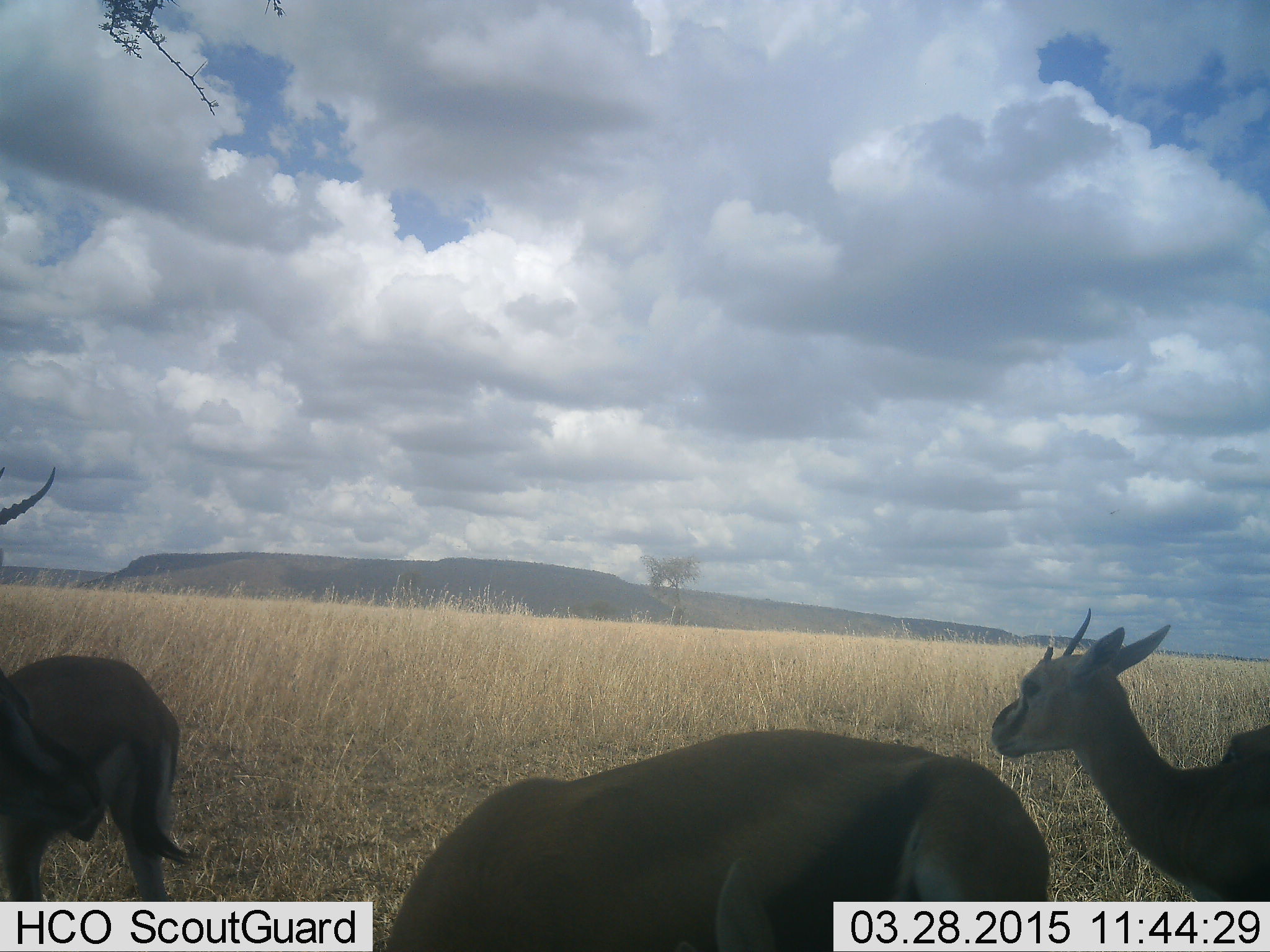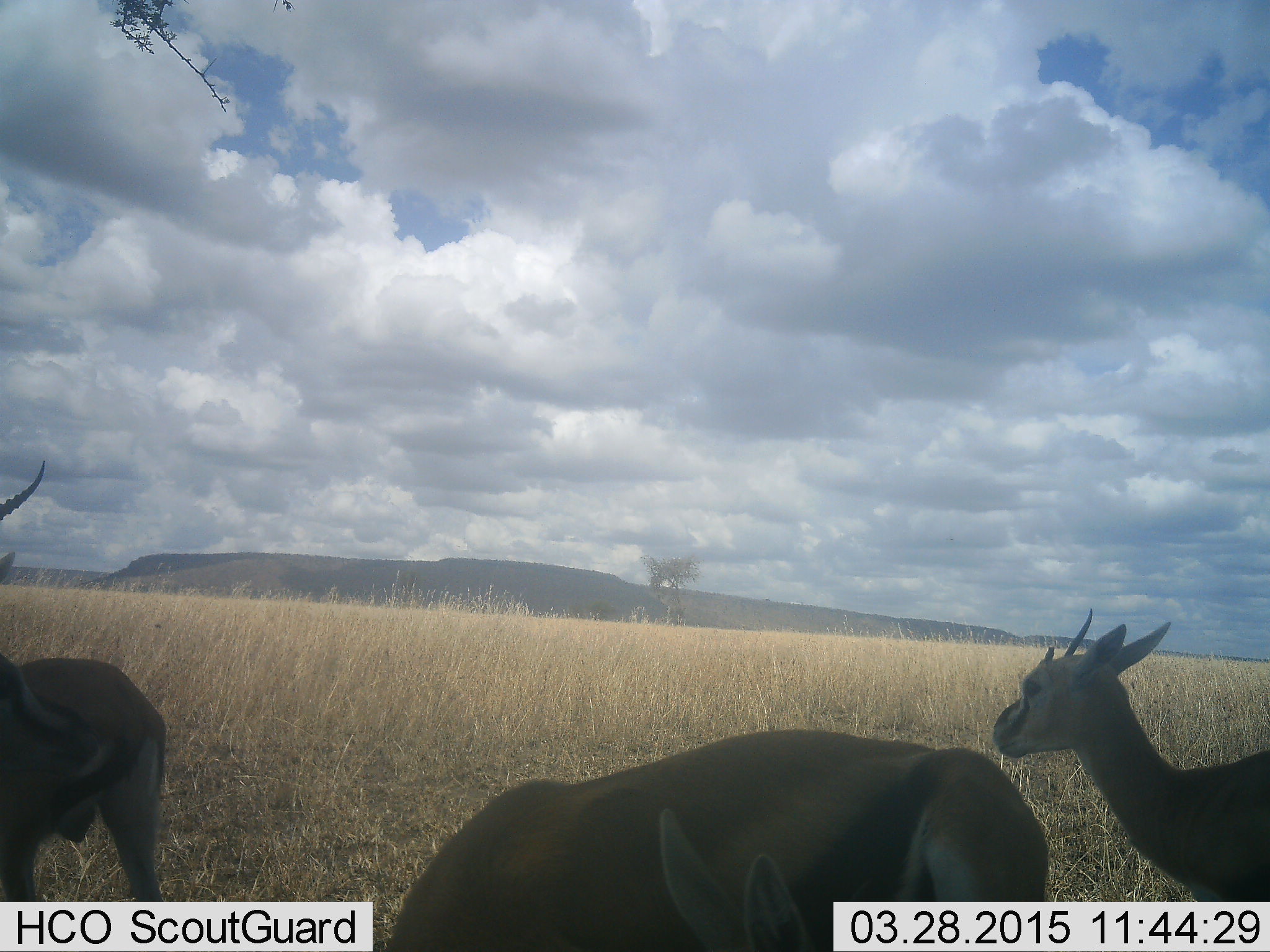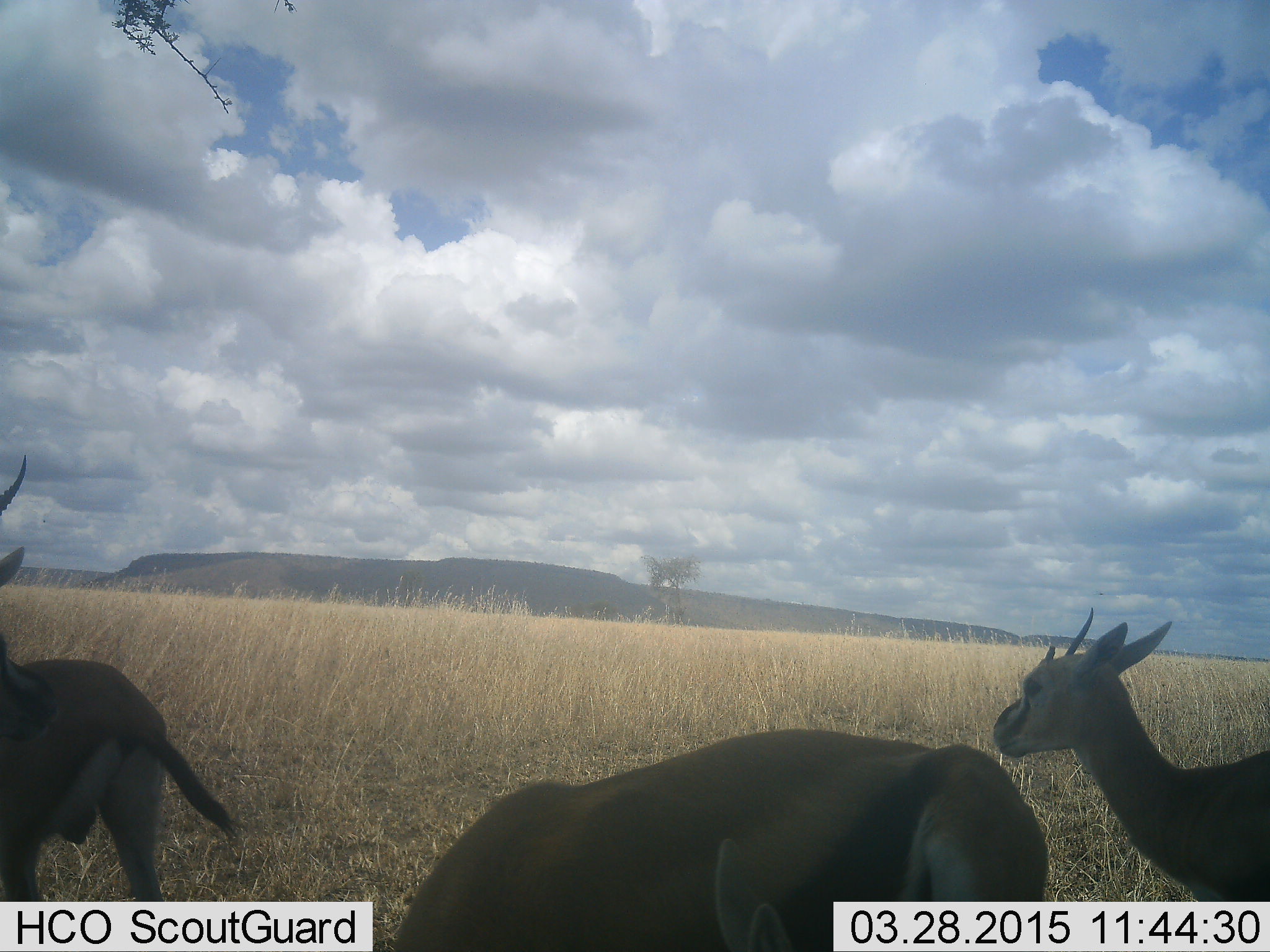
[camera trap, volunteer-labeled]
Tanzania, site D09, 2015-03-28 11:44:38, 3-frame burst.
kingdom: Animalia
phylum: Chordata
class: Mammalia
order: Artiodactyla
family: Bovidae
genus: Eudorcas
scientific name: Eudorcas thomsonii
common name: thomson's gazelle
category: gazellethomsons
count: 4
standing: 80%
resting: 10%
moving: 10%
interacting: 0%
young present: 10%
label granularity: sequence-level